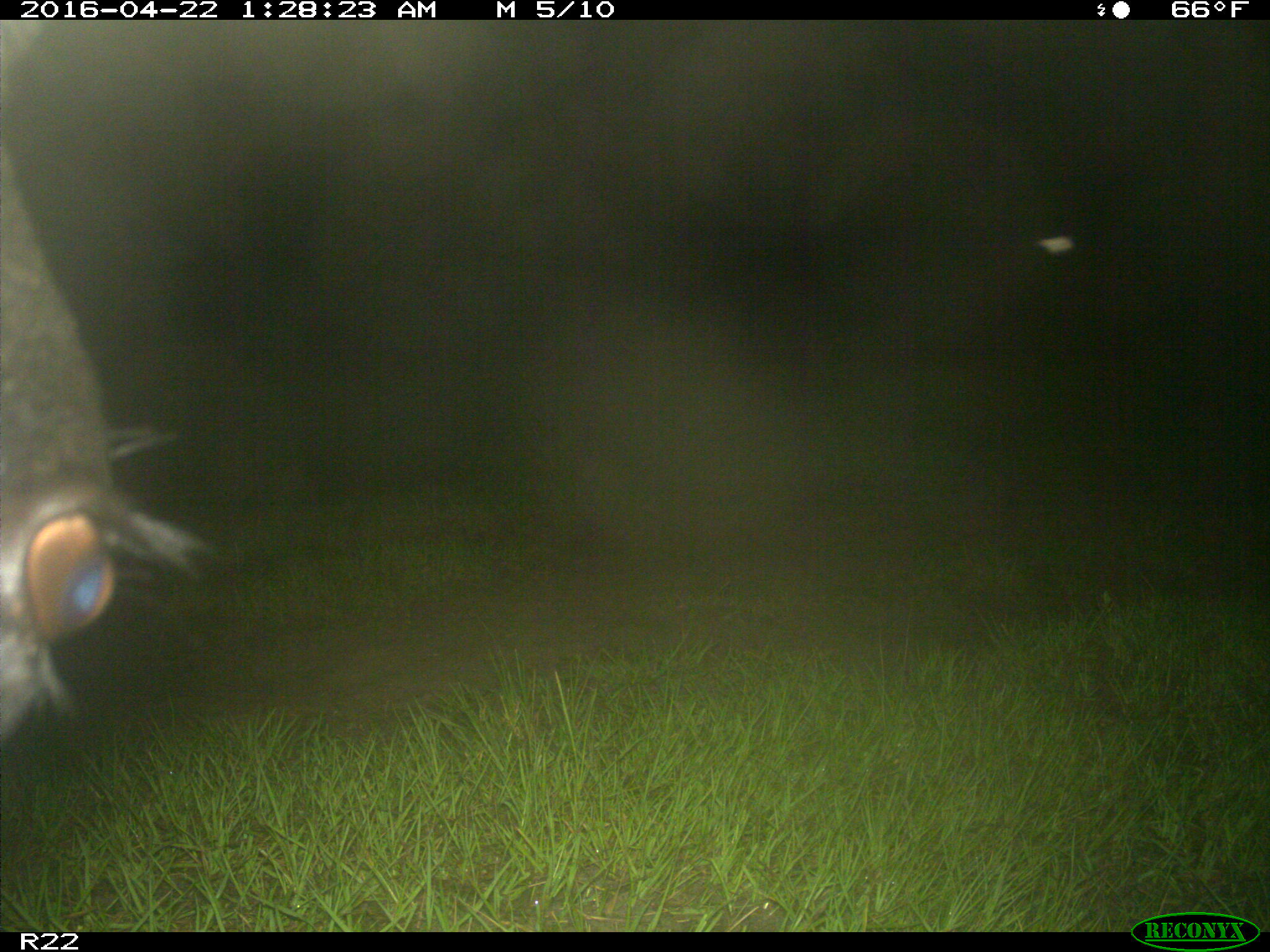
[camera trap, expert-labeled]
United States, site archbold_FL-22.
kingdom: Animalia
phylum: Chordata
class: Mammalia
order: Artiodactyla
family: Bovidae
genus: Bos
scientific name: Bos taurus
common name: domestic cow